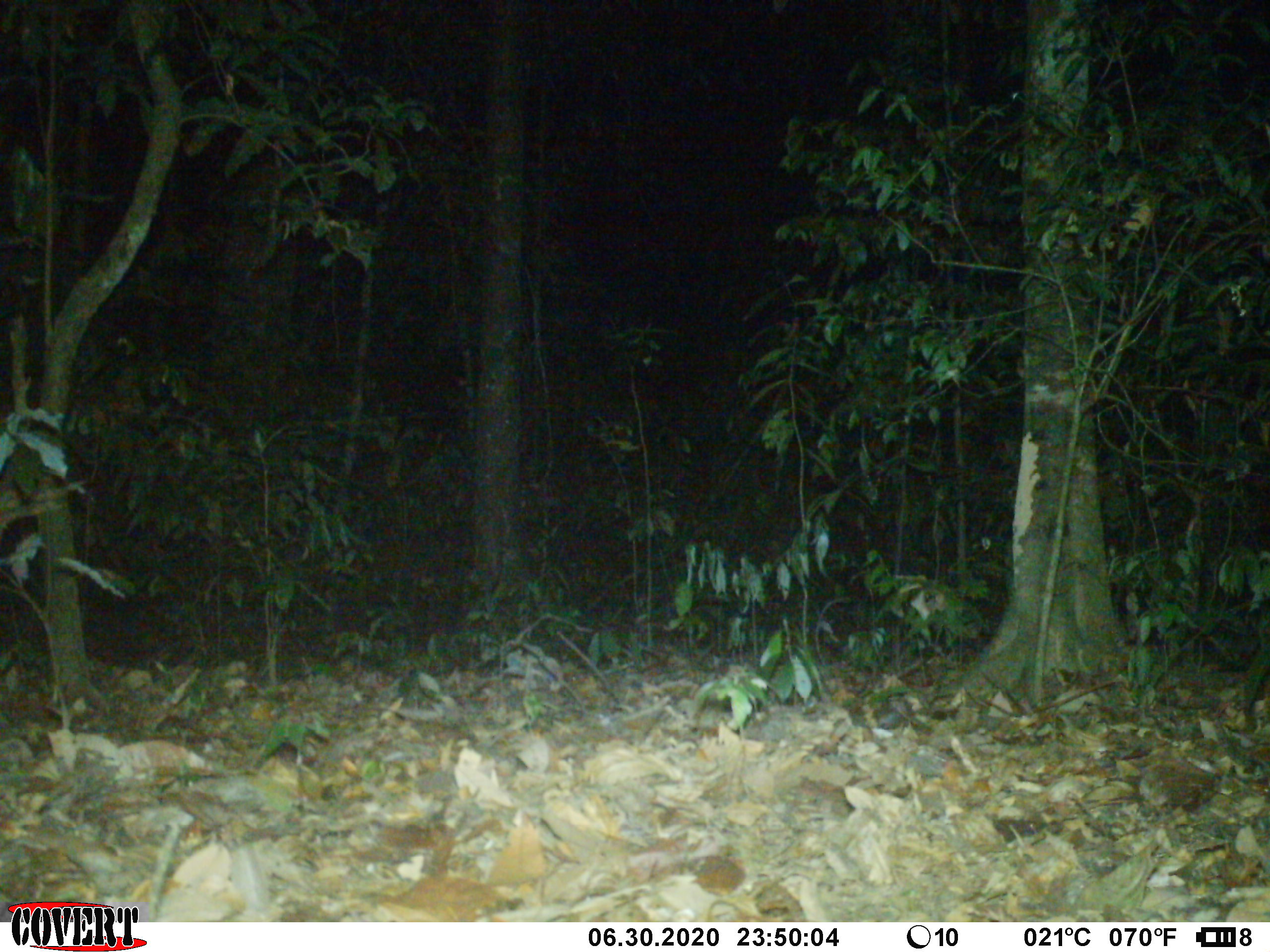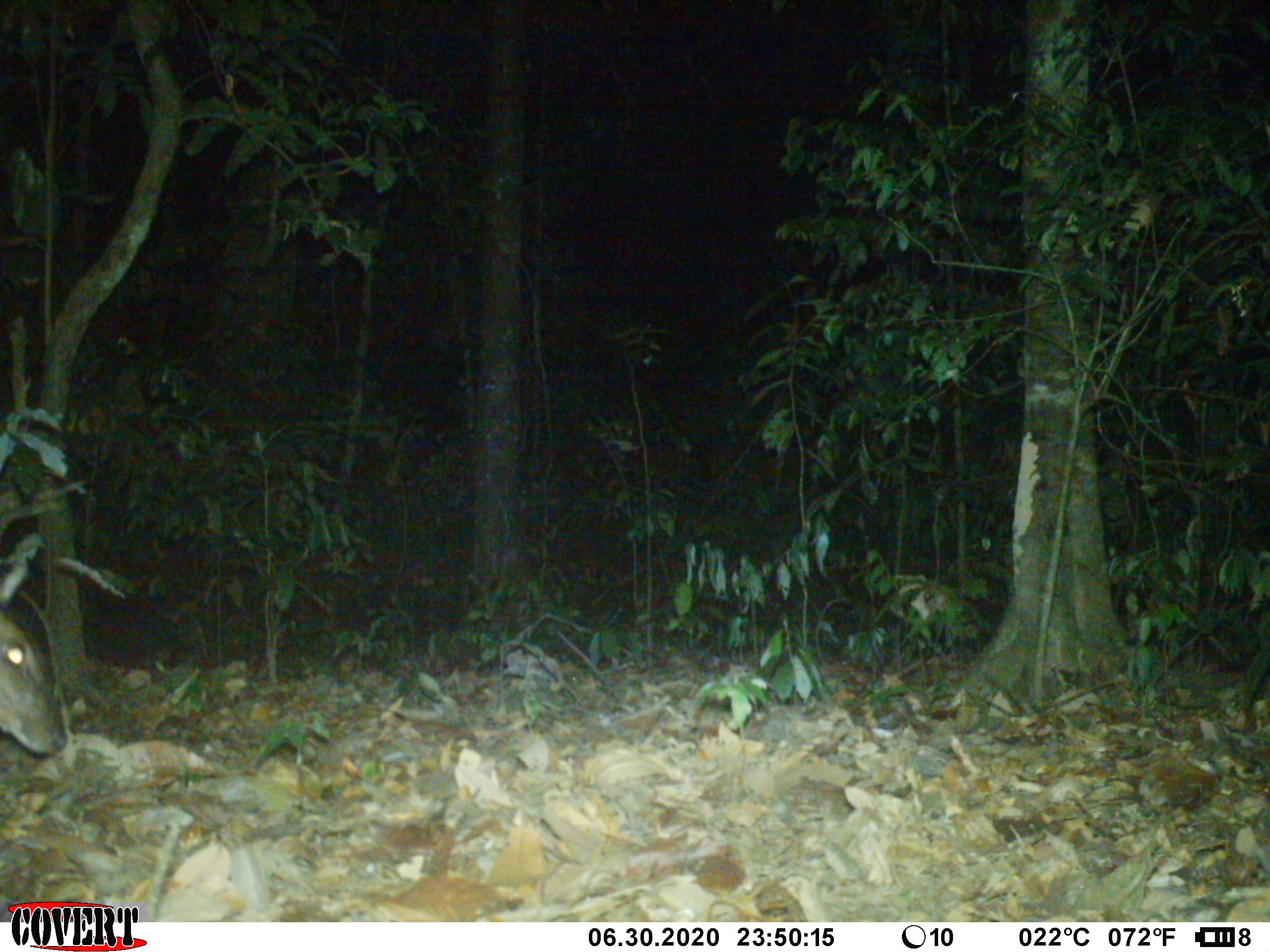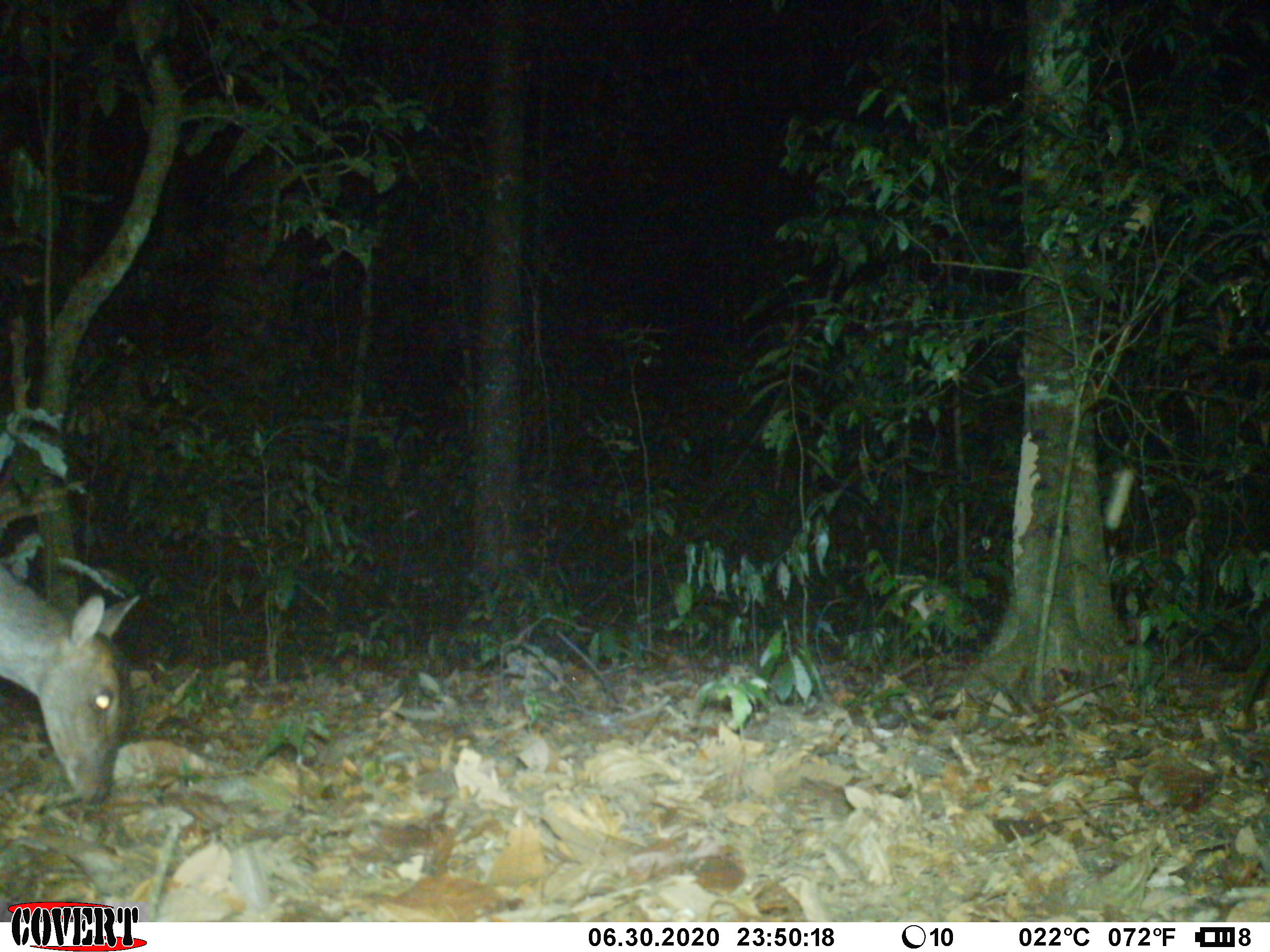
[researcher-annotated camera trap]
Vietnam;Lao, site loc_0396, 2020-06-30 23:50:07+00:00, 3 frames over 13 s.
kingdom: Animalia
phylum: Chordata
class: Mammalia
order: Artiodactyla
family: Cervidae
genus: Muntiacus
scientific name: Muntiacus vuquangensis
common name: large-antlered muntjac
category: large antlered muntjac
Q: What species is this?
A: Large antlered muntjac (large-antlered muntjac) (Muntiacus vuquangensis).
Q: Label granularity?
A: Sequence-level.